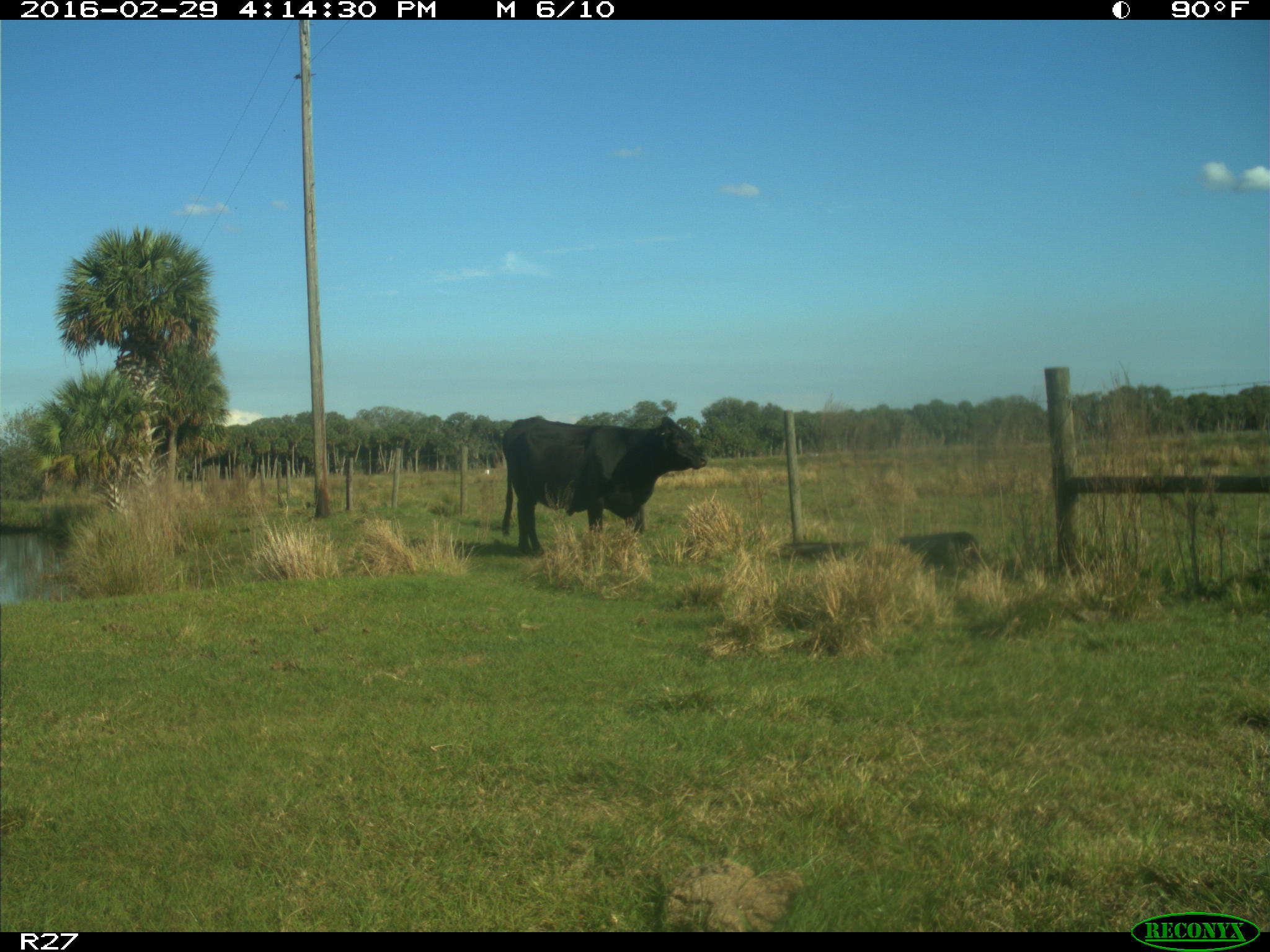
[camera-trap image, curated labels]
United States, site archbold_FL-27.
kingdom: Animalia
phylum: Chordata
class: Mammalia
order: Artiodactyla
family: Bovidae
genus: Bos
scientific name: Bos taurus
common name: domestic cow